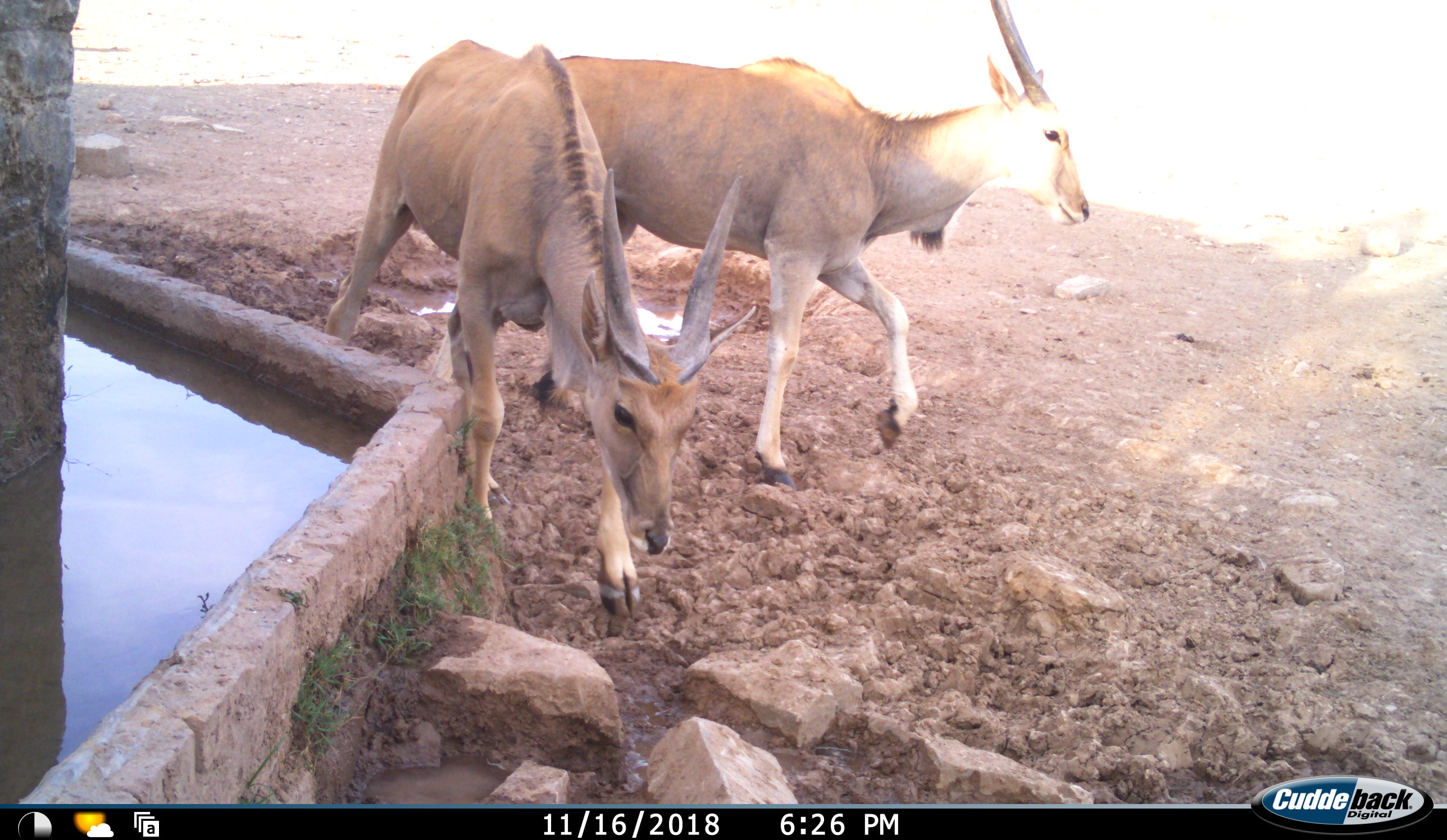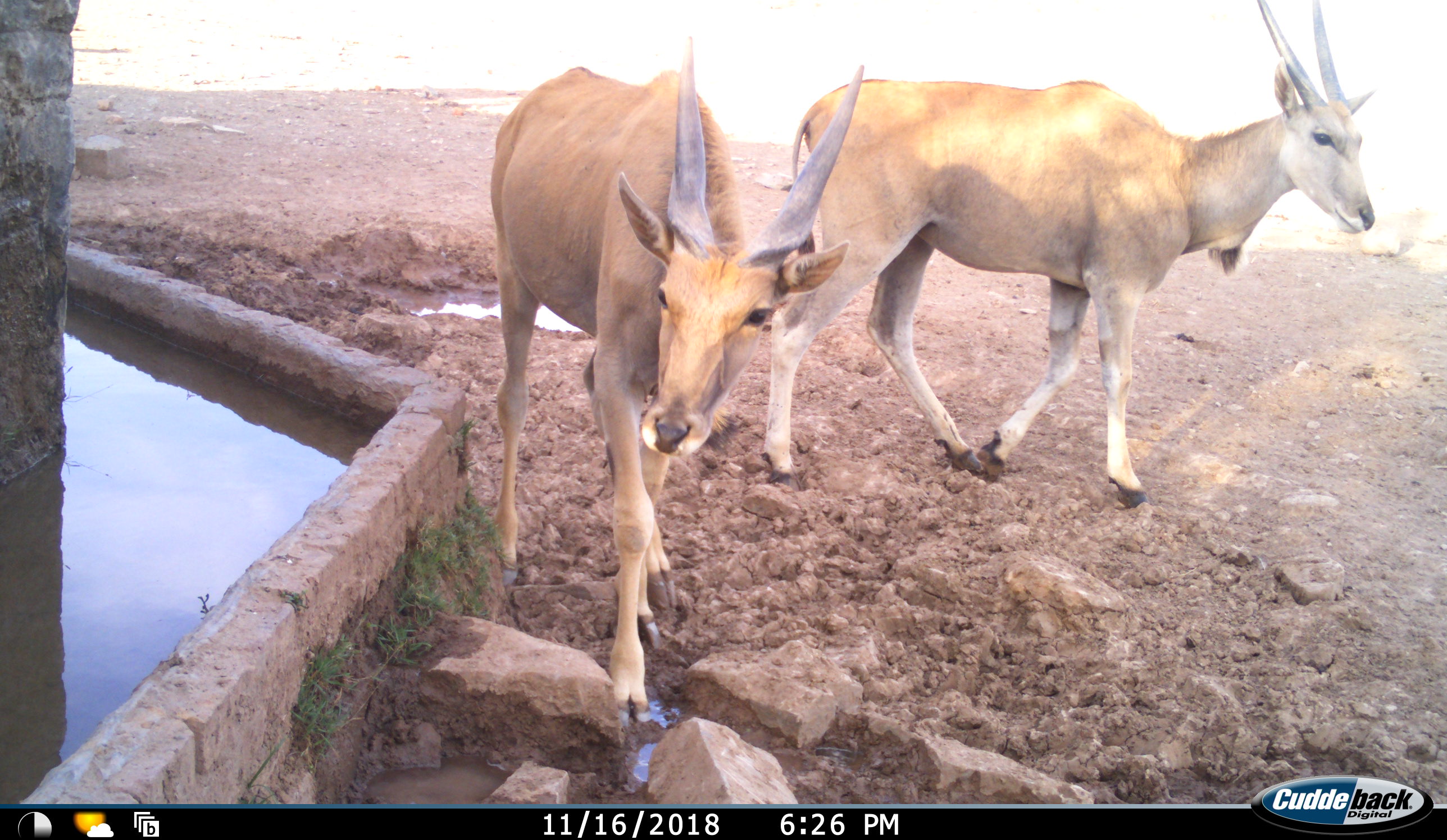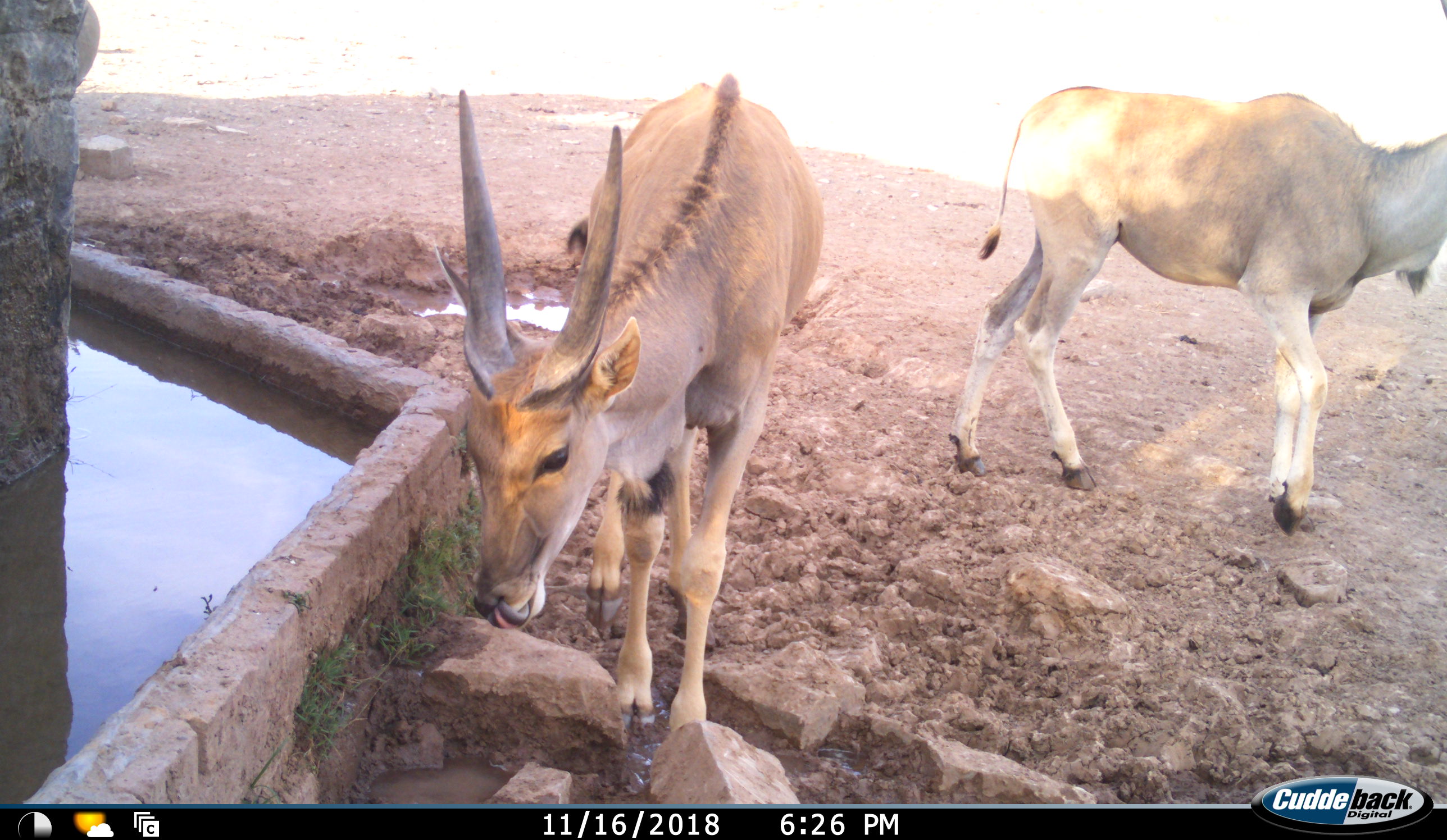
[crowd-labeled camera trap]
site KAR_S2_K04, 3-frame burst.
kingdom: Animalia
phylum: Chordata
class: Mammalia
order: Artiodactyla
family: Bovidae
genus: Tragelaphus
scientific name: Tragelaphus oryx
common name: eland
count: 2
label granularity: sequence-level